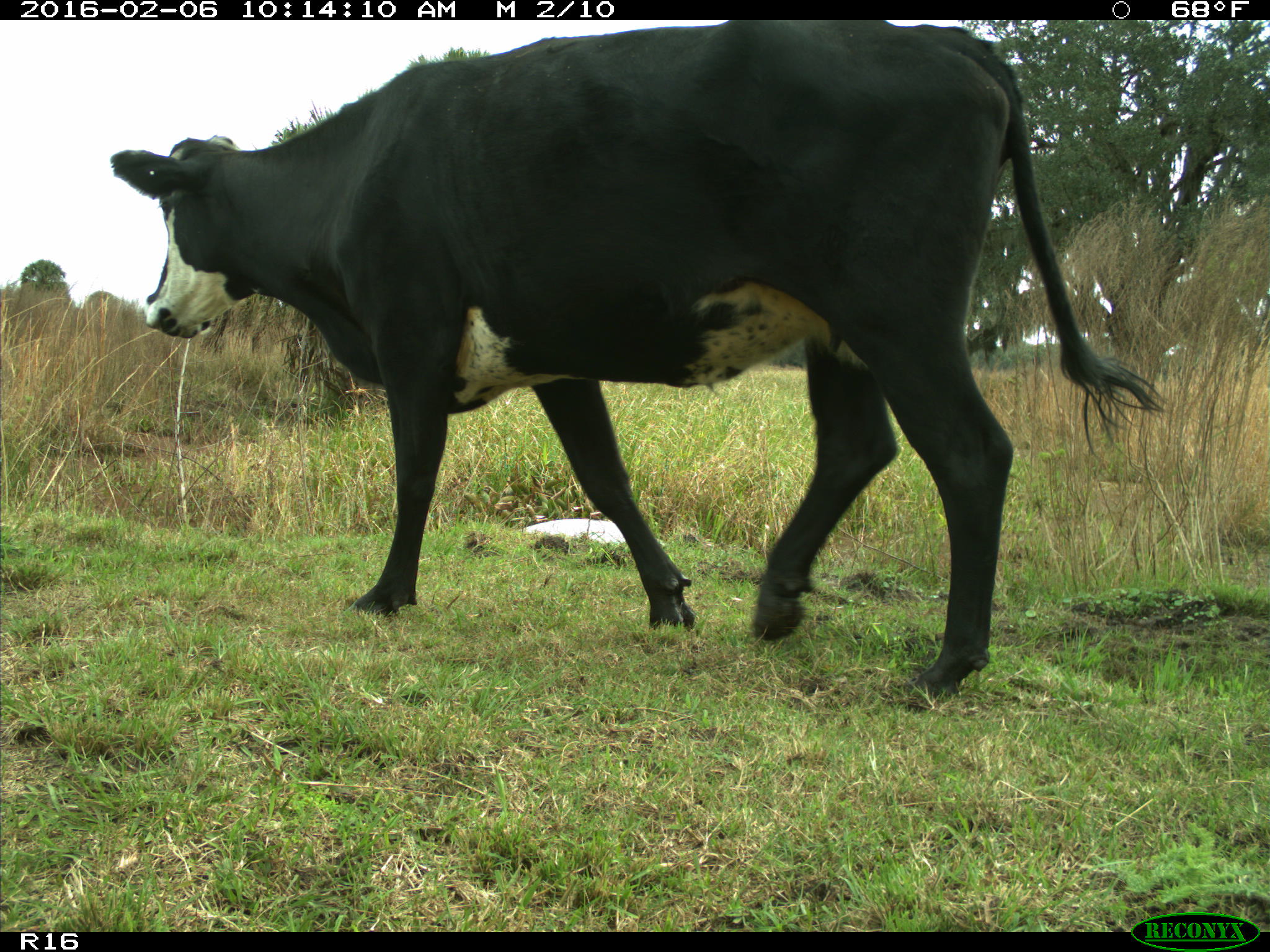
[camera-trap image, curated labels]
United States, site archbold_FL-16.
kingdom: Animalia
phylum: Chordata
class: Mammalia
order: Artiodactyla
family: Bovidae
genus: Bos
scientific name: Bos taurus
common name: domestic cow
Bos taurus (domestic cow).